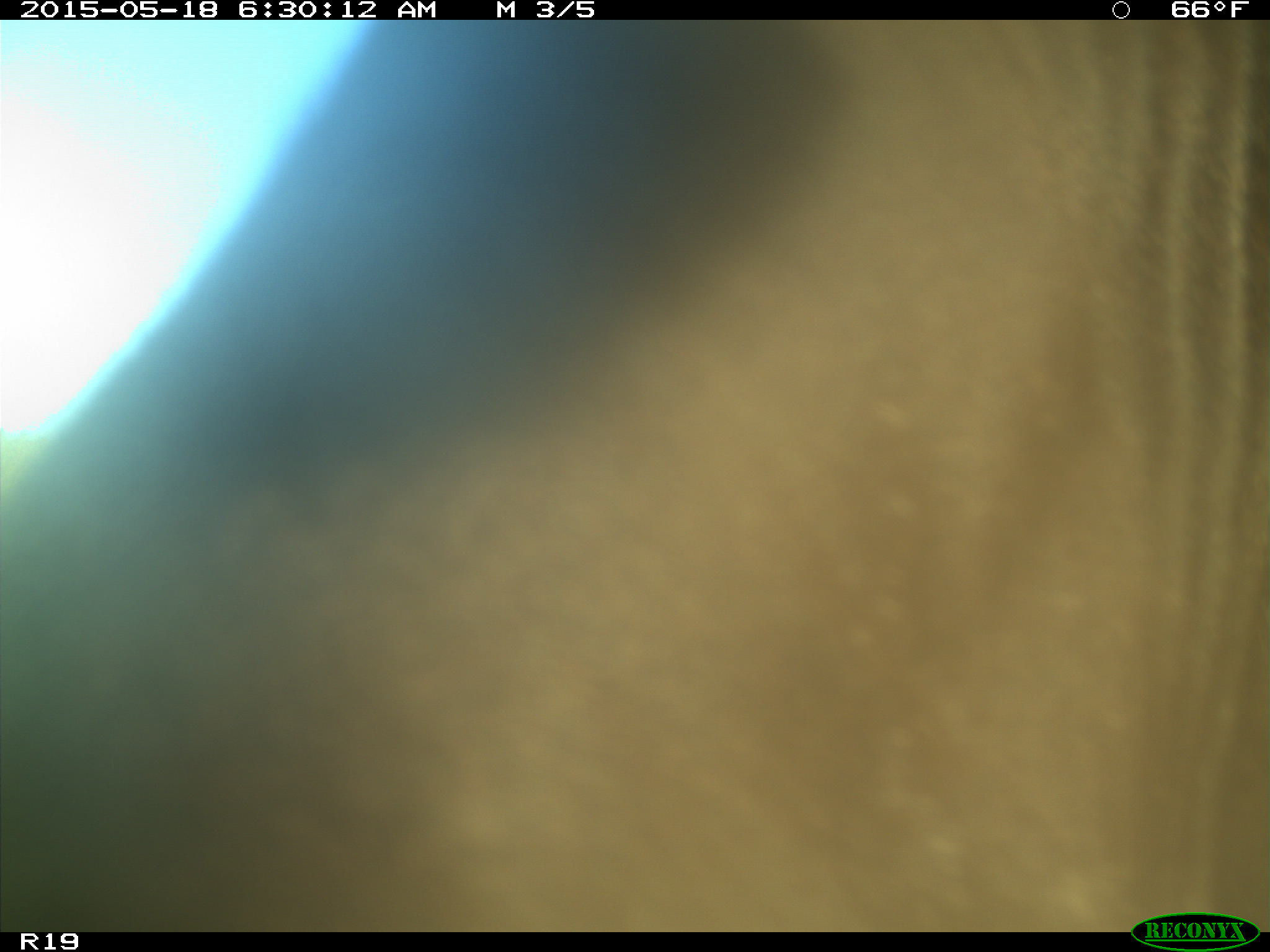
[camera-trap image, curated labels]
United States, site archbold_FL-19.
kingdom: Animalia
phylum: Chordata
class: Mammalia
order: Artiodactyla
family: Bovidae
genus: Bos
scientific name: Bos taurus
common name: domestic cow